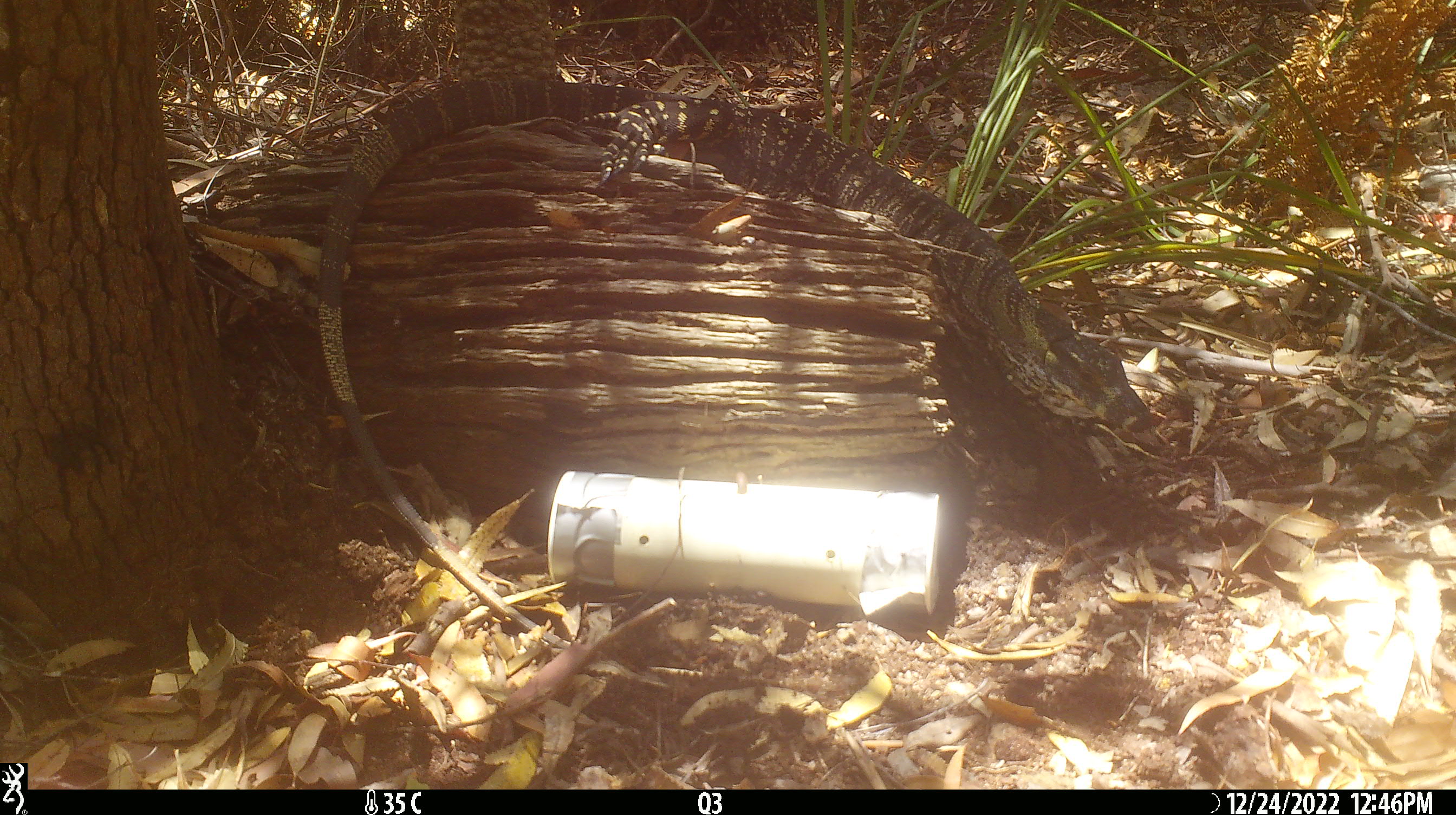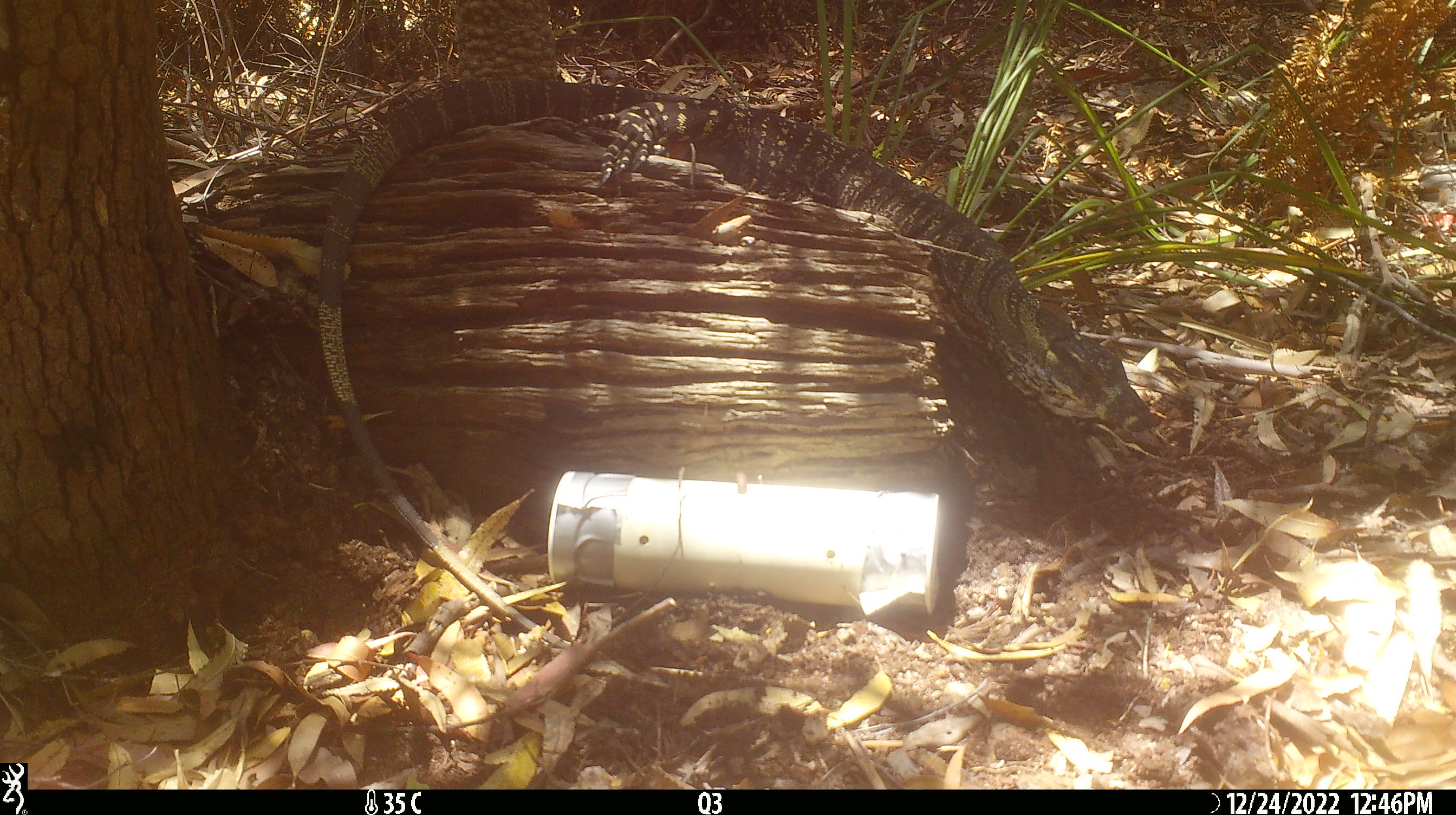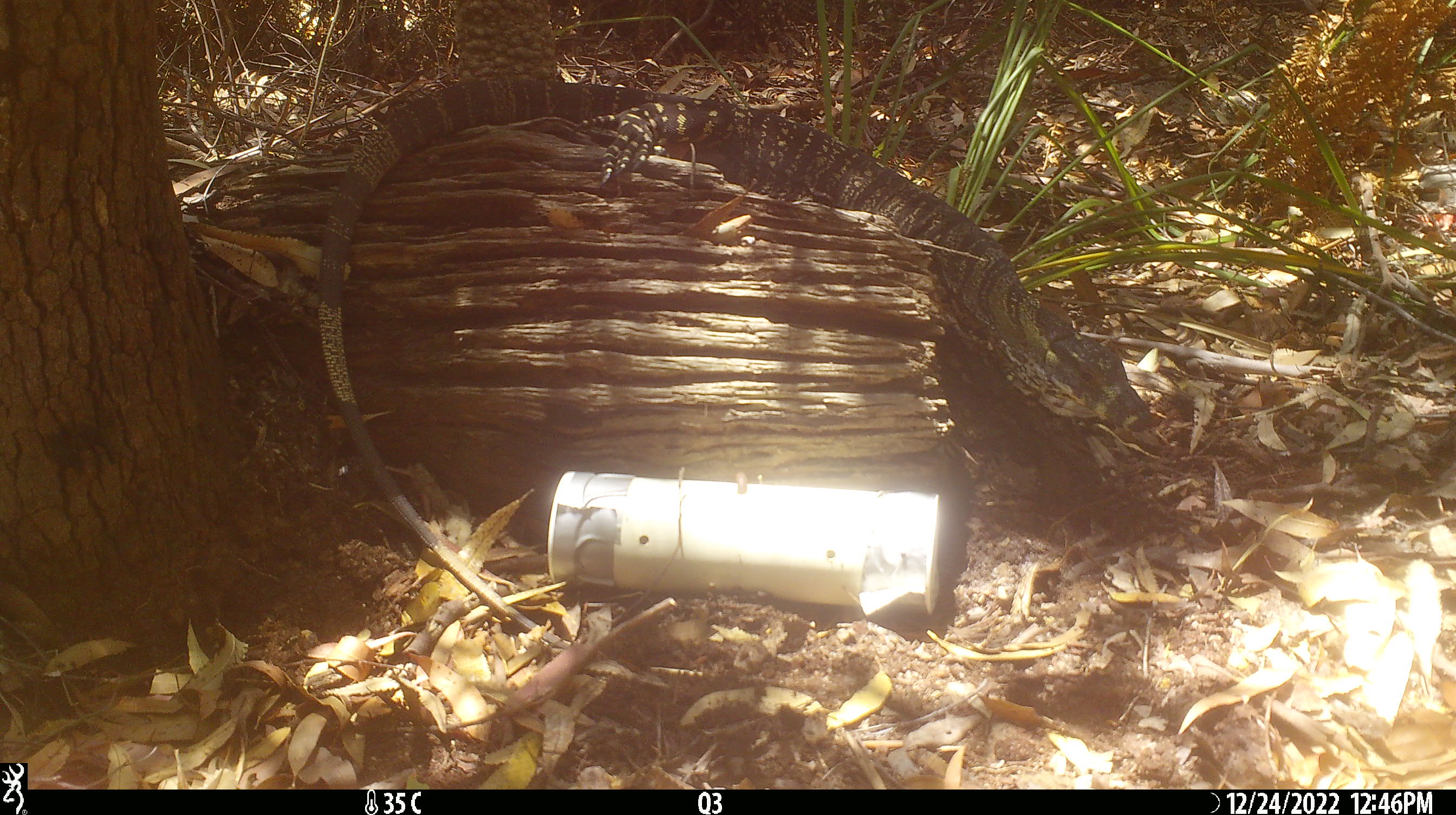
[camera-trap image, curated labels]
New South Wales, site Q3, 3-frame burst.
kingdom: Animalia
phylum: Chordata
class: Reptilia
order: Squamata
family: Varanidae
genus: Varanus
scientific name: Varanus varius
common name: lace monitor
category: goanna